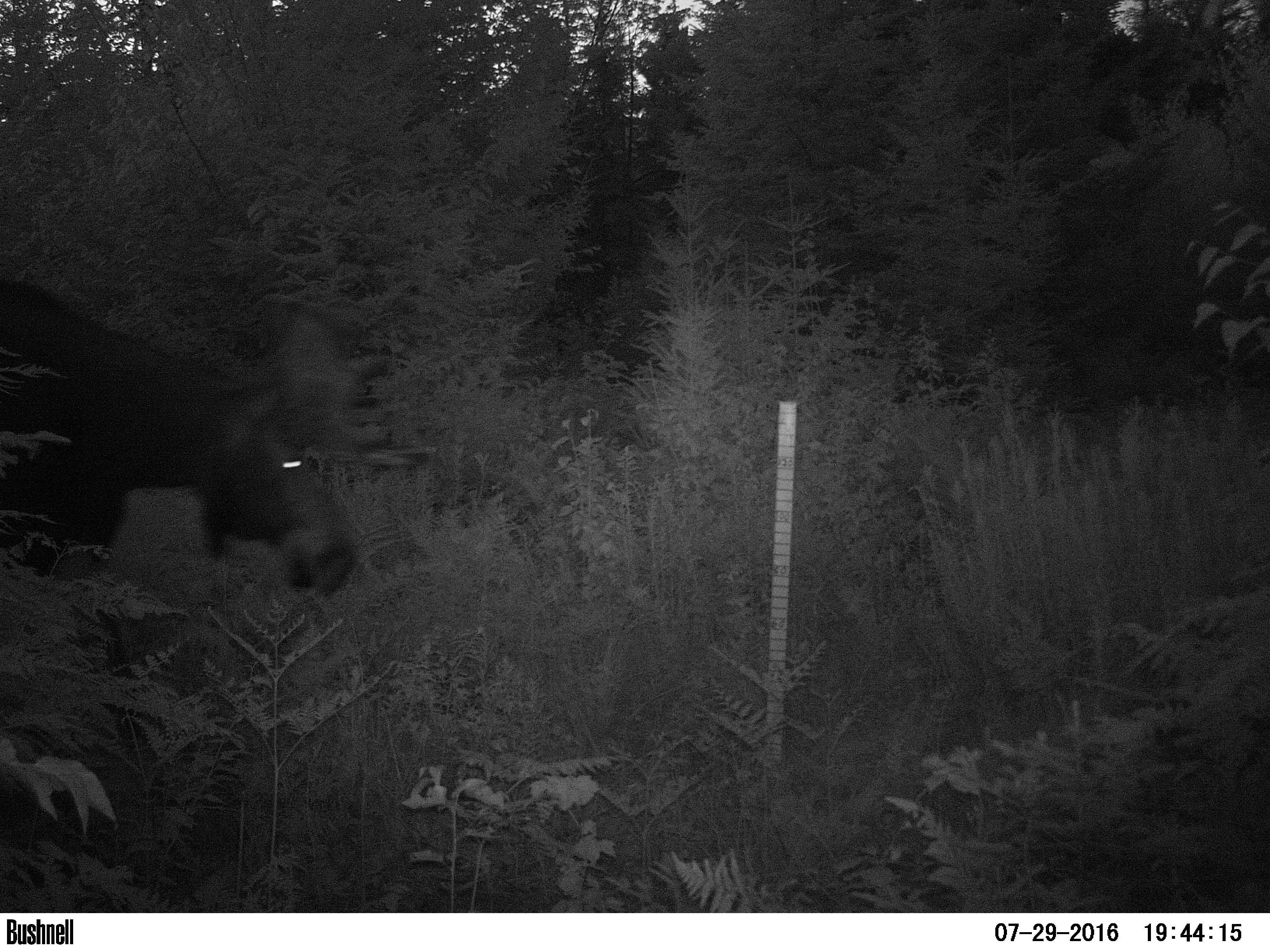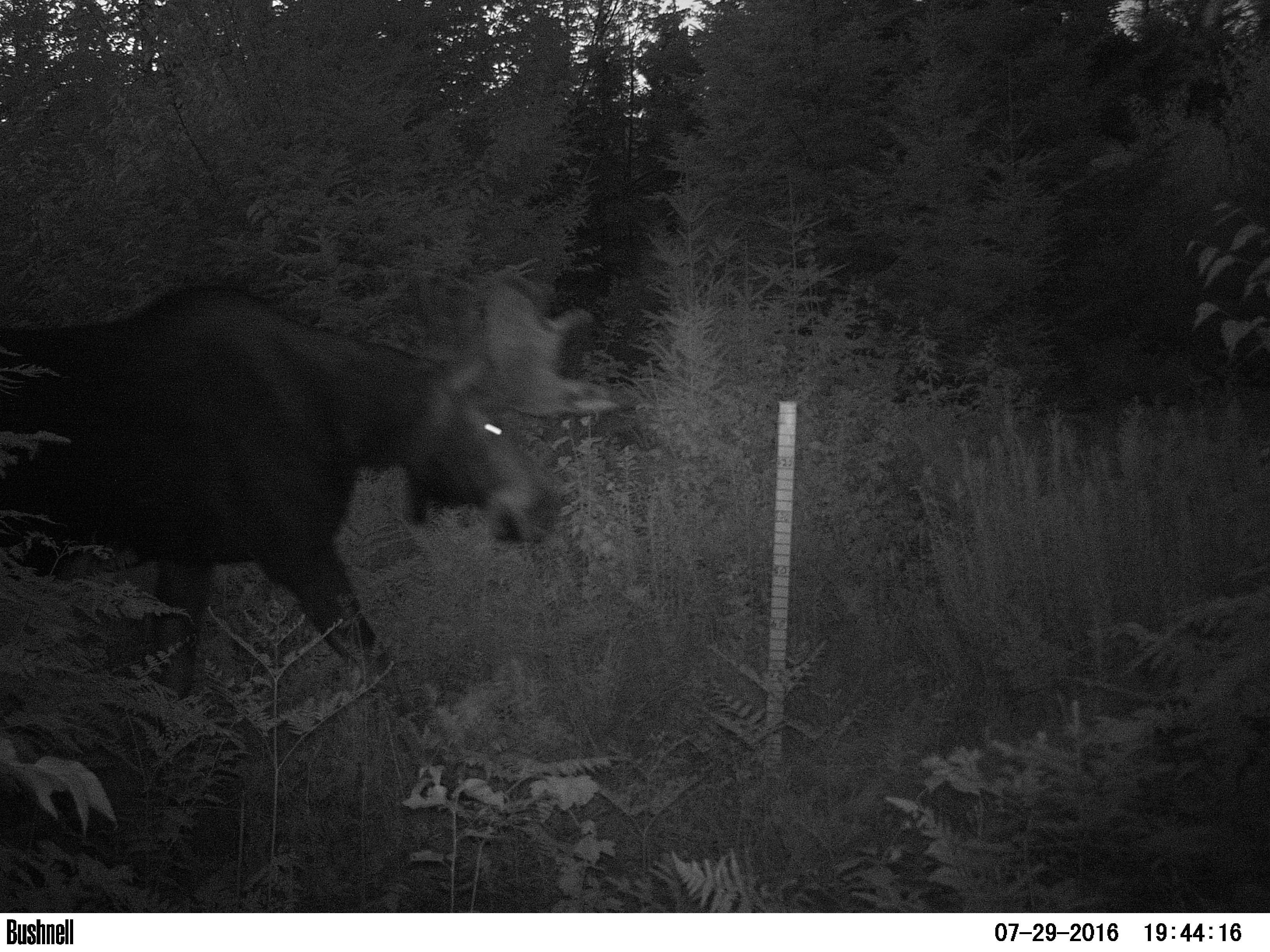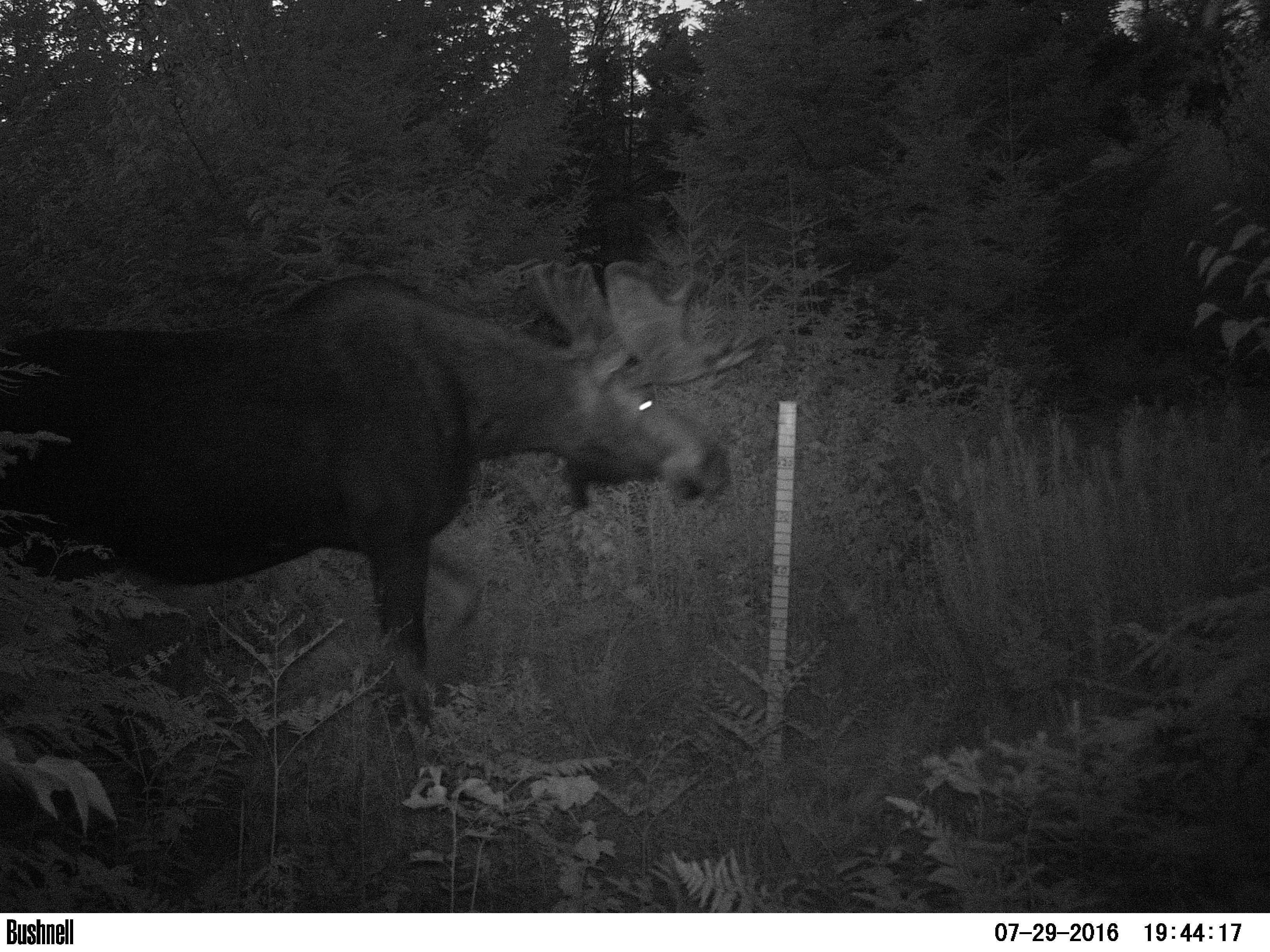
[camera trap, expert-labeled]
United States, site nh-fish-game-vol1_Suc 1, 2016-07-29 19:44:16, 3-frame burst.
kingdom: Animalia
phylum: Chordata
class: Mammalia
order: Artiodactyla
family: Cervidae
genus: Alces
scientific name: Alces alces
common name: moose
Moose (Alces alces).